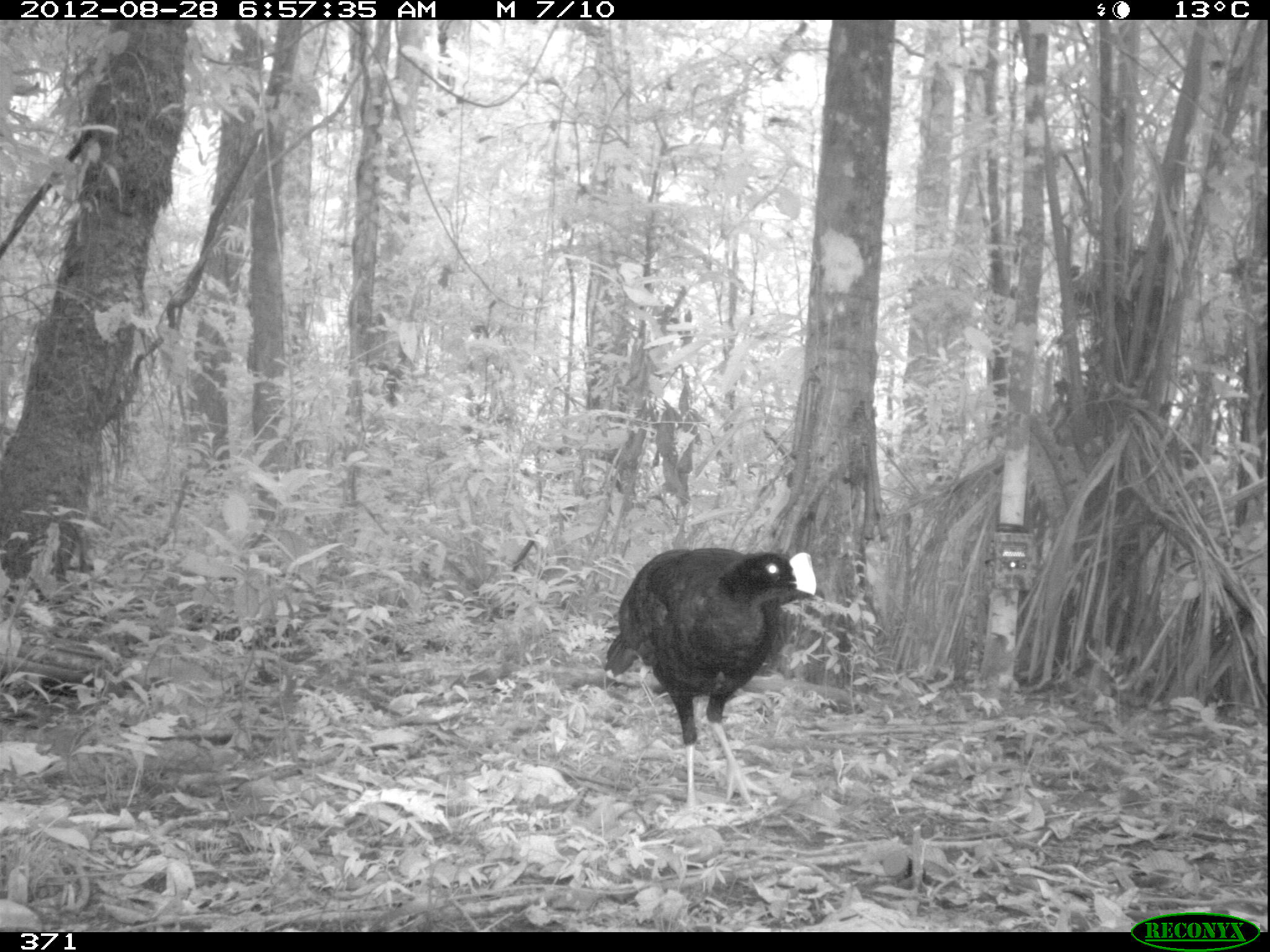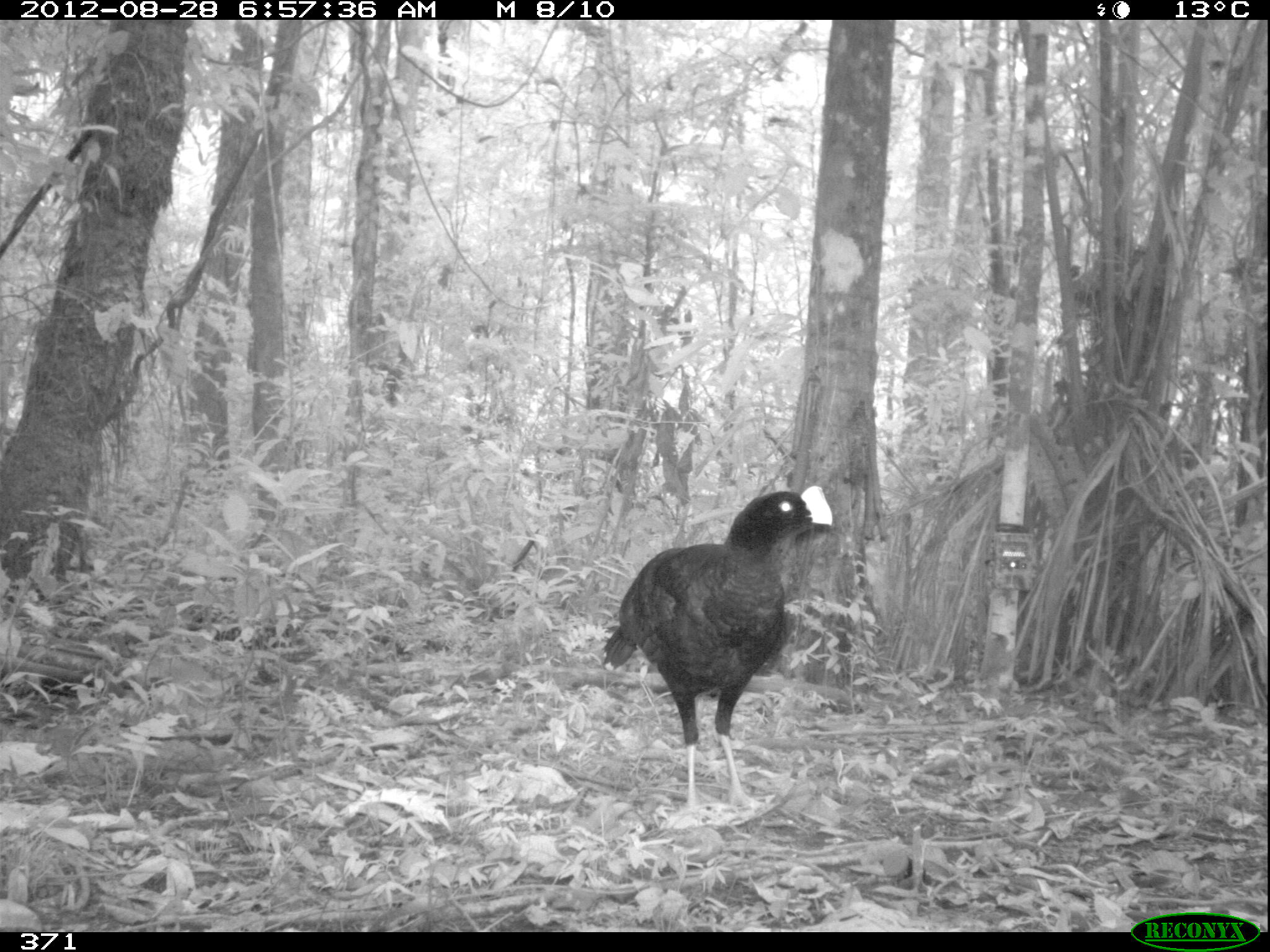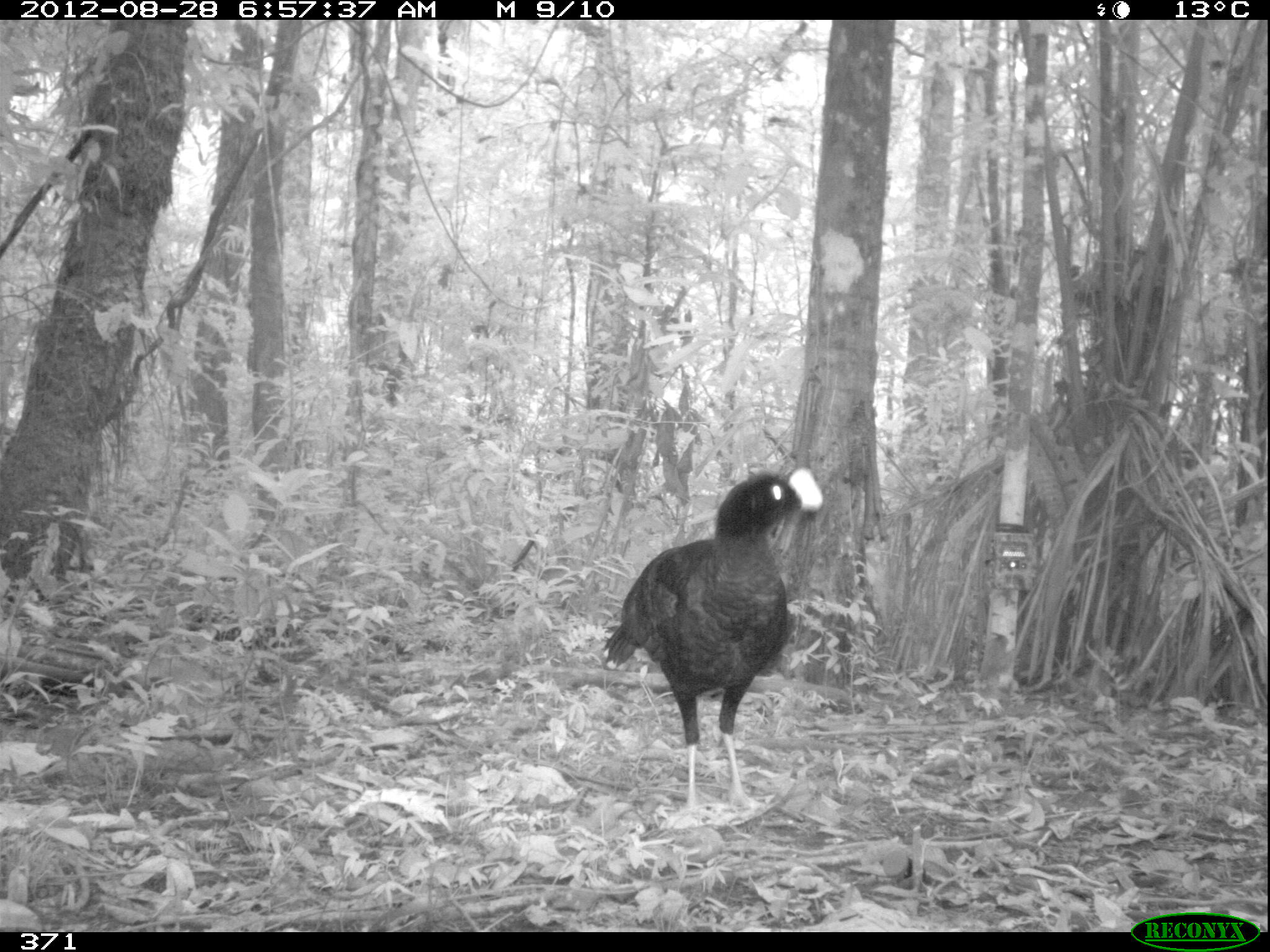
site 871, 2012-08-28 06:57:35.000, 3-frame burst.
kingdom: Animalia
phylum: Chordata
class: Aves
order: Galliformes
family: Cracidae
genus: Mitu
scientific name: Mitu tuberosum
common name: razor-billed curassow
Mitu tuberosum (razor-billed curassow).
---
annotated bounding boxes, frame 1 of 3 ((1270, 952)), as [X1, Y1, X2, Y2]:
mitu tuberosum: [600, 544, 819, 829]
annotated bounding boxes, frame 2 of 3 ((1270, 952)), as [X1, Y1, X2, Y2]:
mitu tuberosum: [602, 483, 835, 819]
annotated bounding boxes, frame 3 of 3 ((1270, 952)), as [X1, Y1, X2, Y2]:
mitu tuberosum: [596, 463, 826, 821]